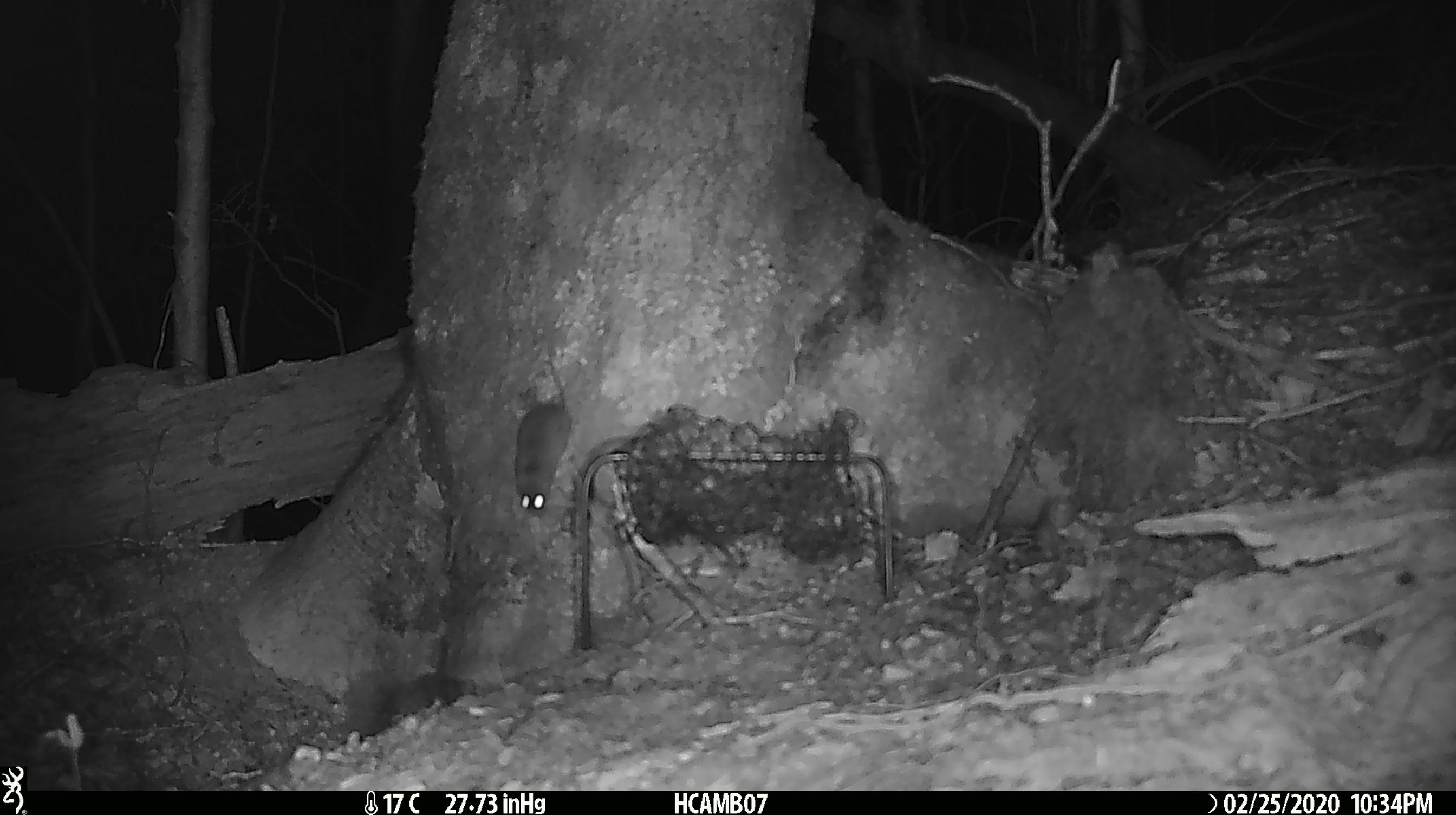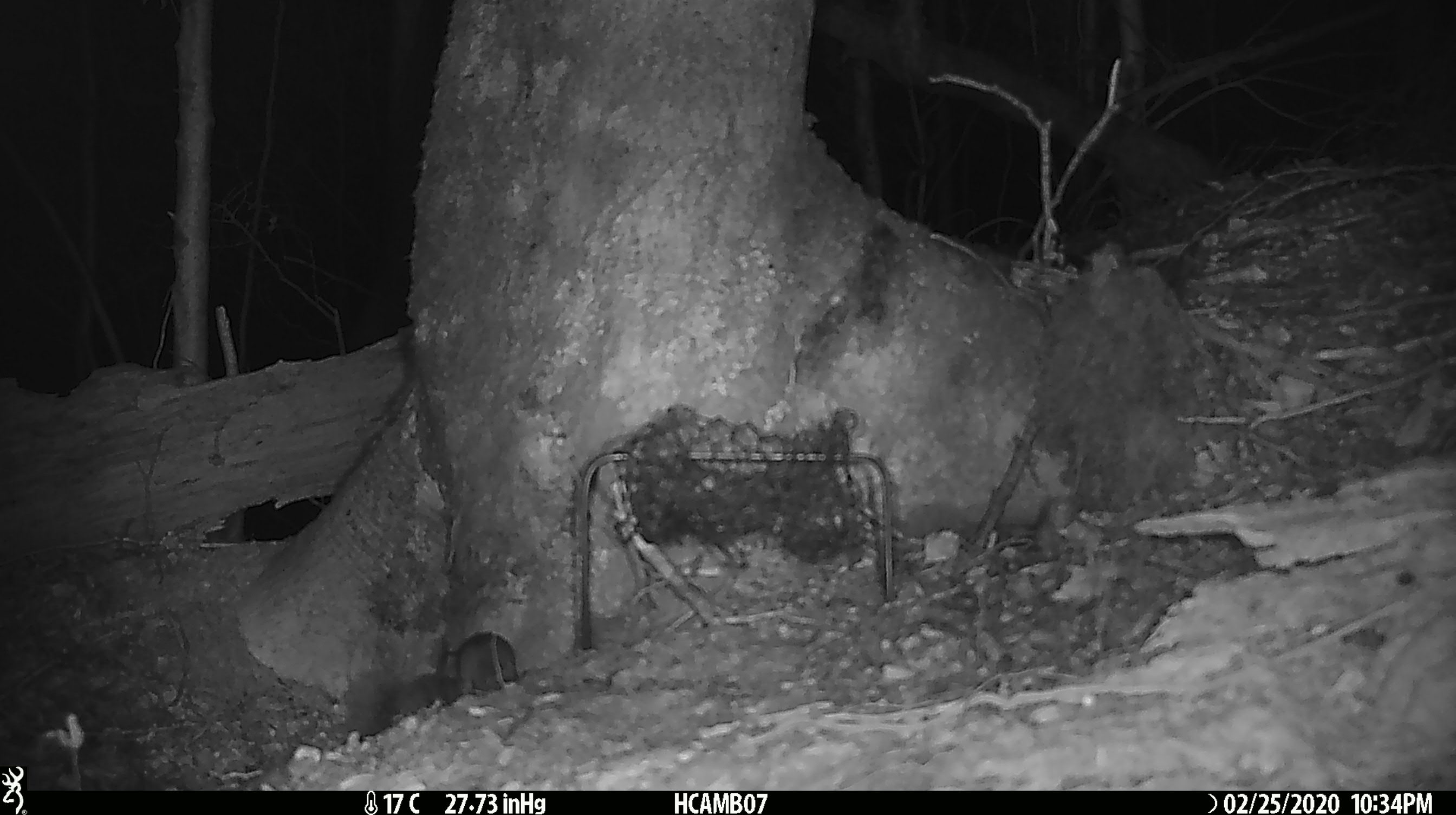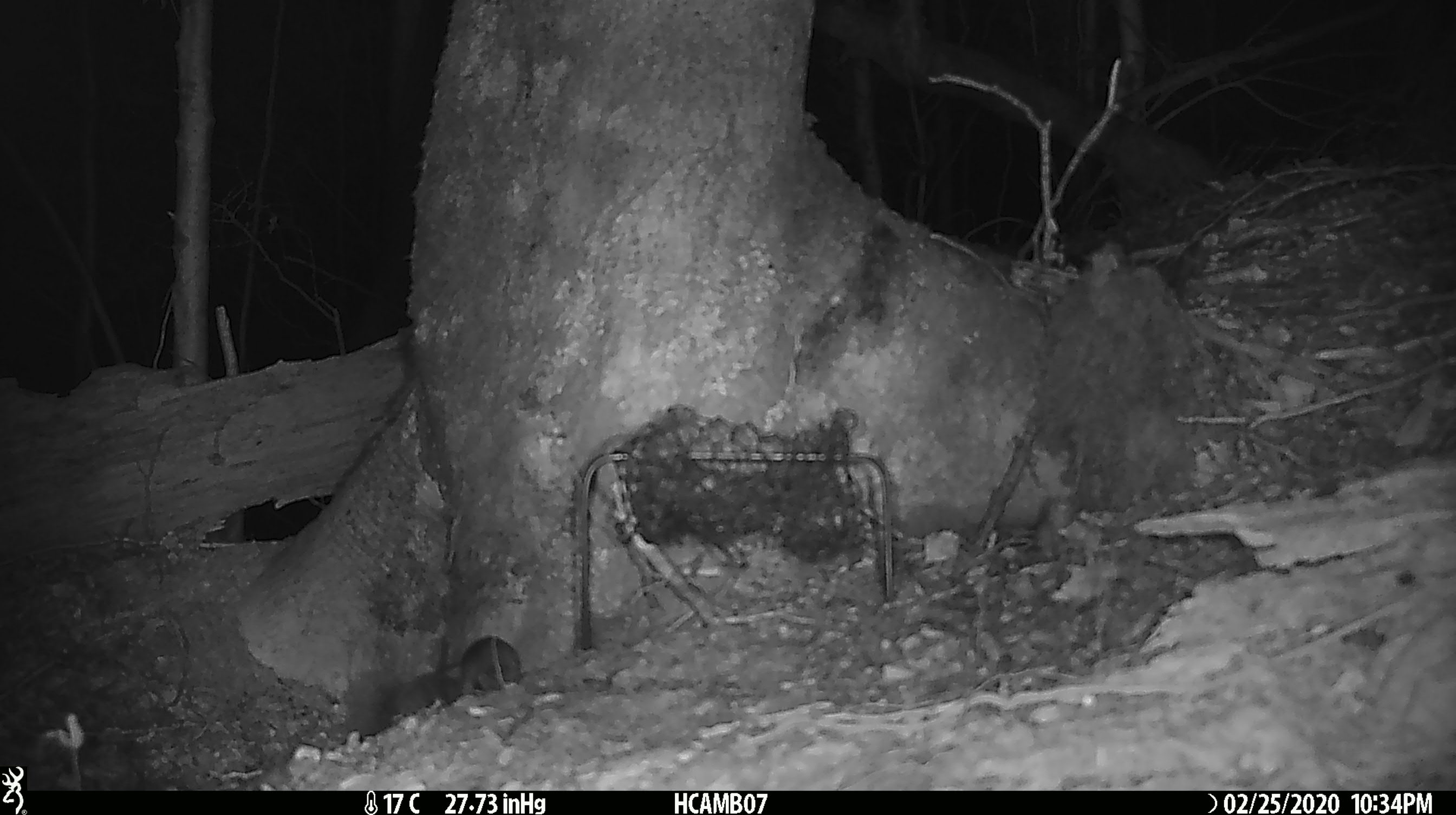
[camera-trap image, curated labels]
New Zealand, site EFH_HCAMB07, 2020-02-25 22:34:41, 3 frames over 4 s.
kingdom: Animalia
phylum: Chordata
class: Mammalia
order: Rodentia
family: Muridae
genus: Mus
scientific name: Mus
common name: mouse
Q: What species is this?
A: Mouse (Mus).